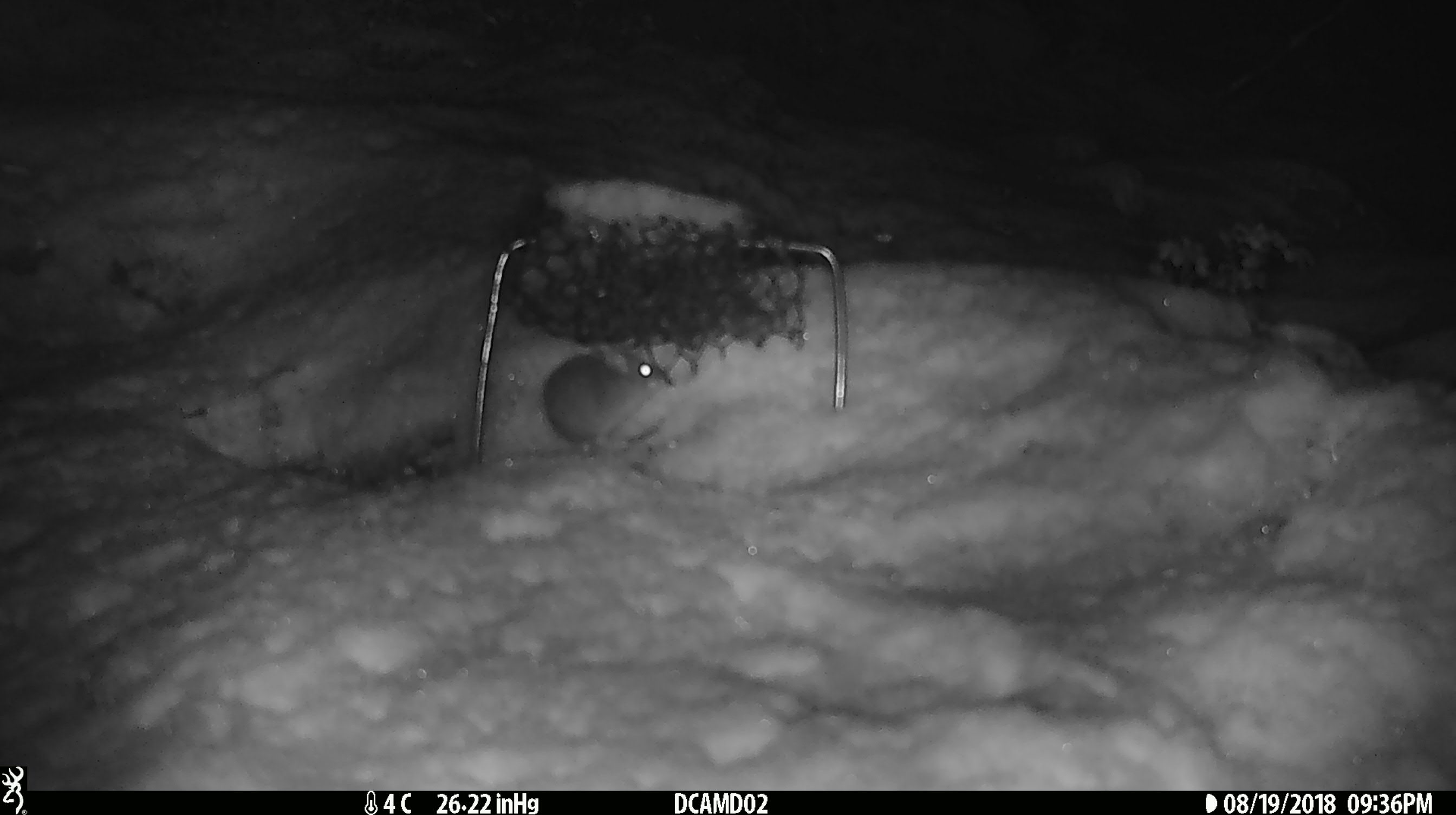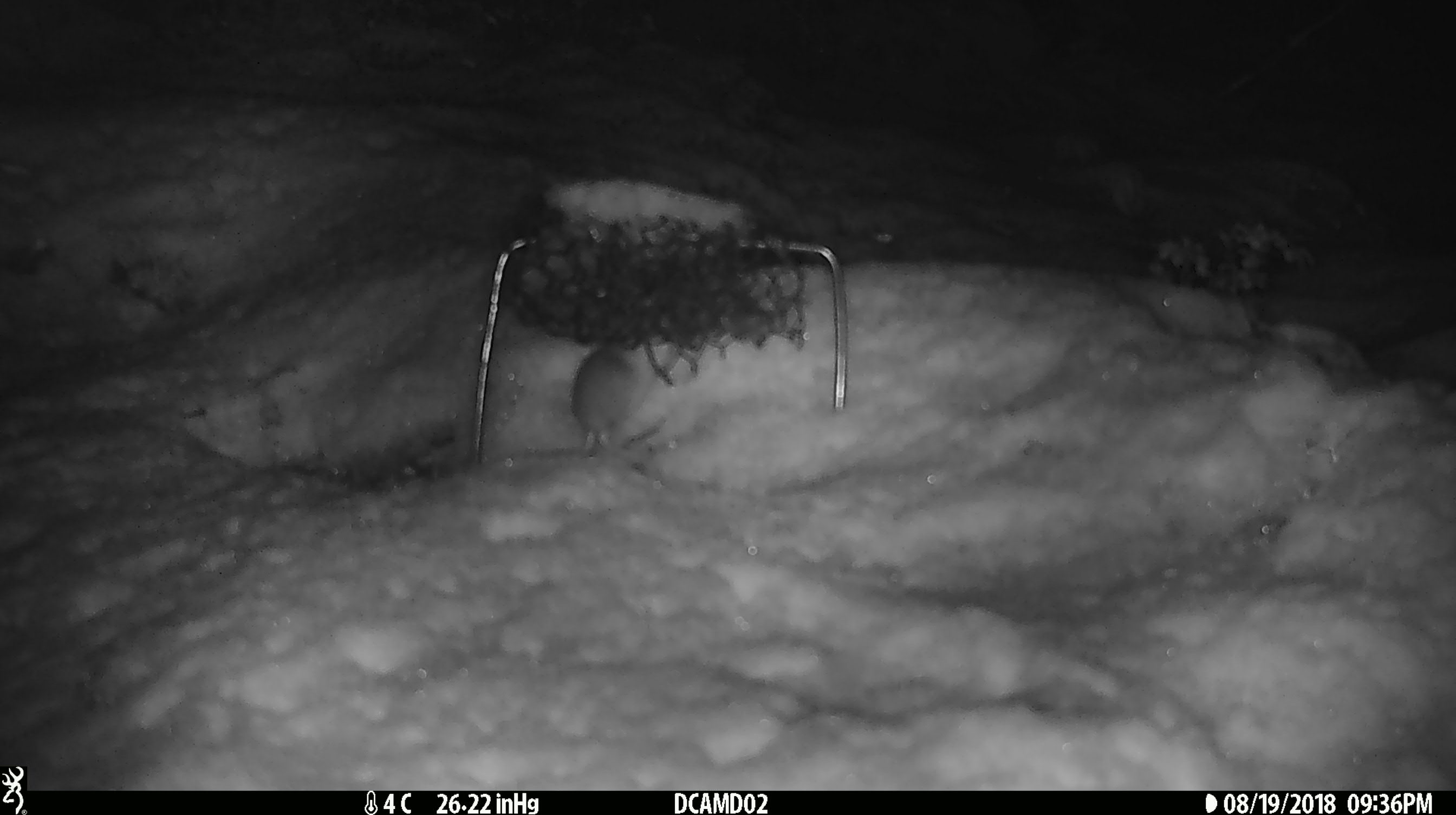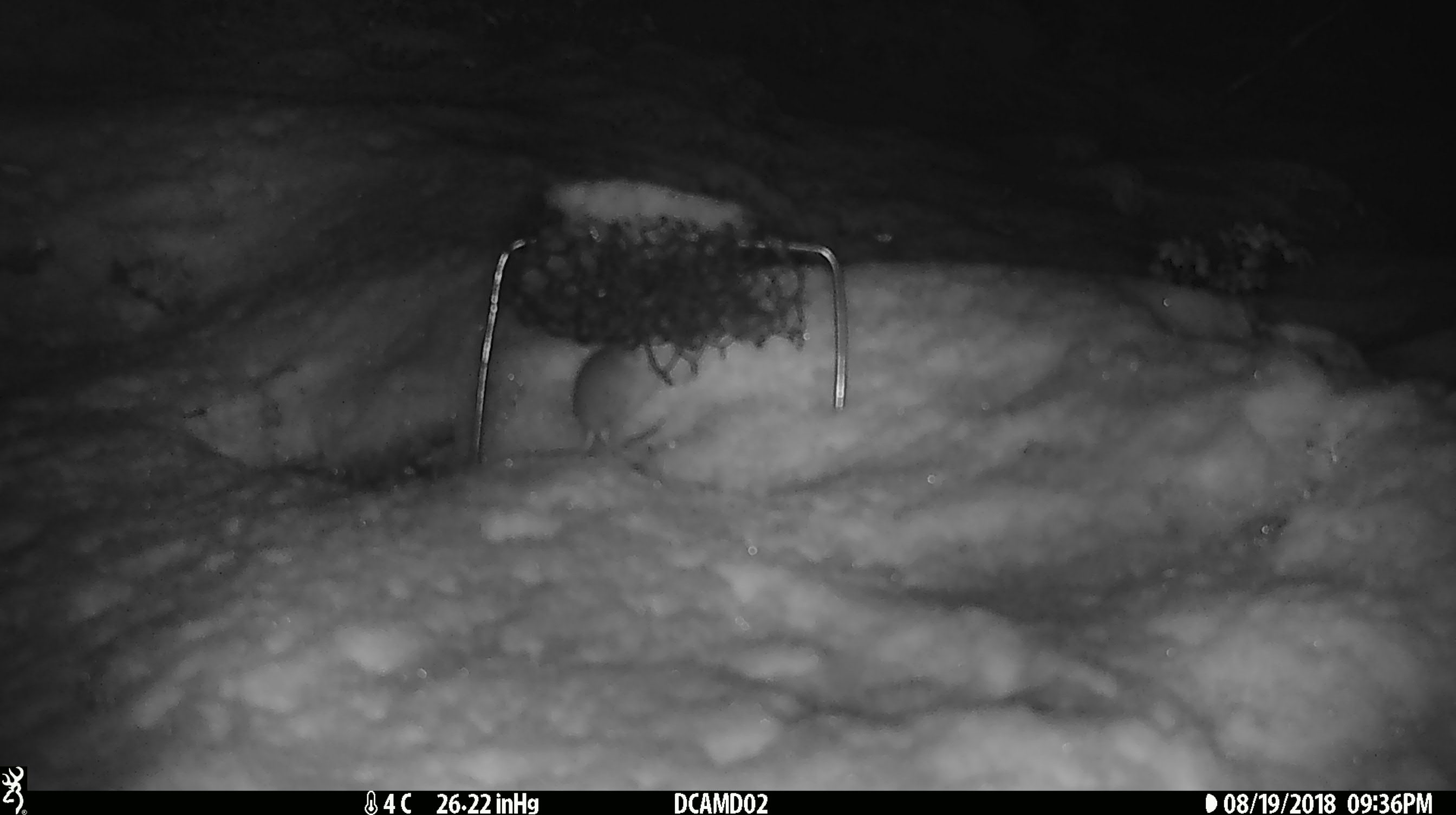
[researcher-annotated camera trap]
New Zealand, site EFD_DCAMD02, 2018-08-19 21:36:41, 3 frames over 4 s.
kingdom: Animalia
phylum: Chordata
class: Mammalia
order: Rodentia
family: Muridae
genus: Mus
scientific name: Mus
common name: mouse